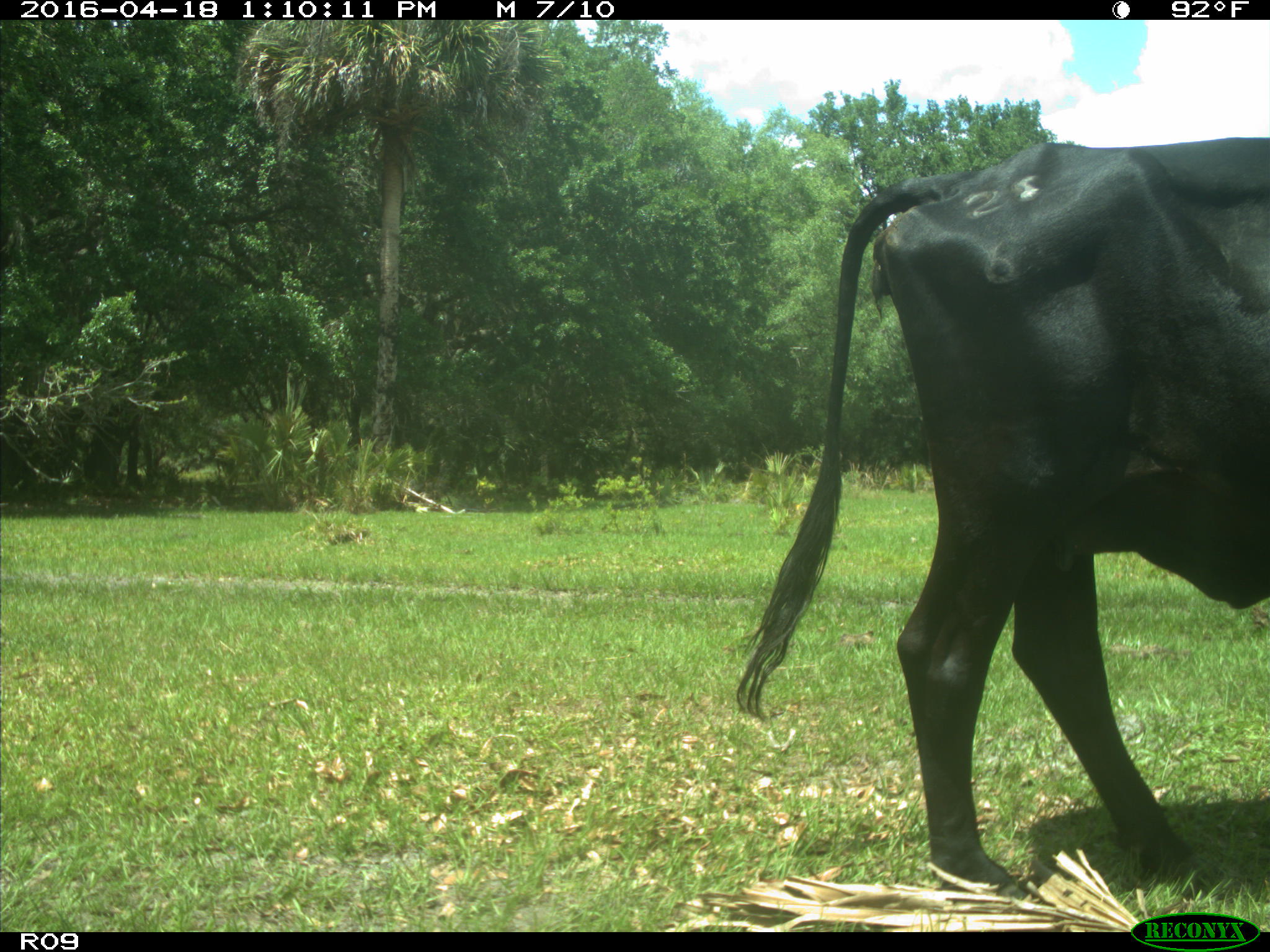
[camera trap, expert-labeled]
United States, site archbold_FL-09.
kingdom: Animalia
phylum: Chordata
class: Mammalia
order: Artiodactyla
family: Bovidae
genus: Bos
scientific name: Bos taurus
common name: domestic cow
Bos taurus (domestic cow).